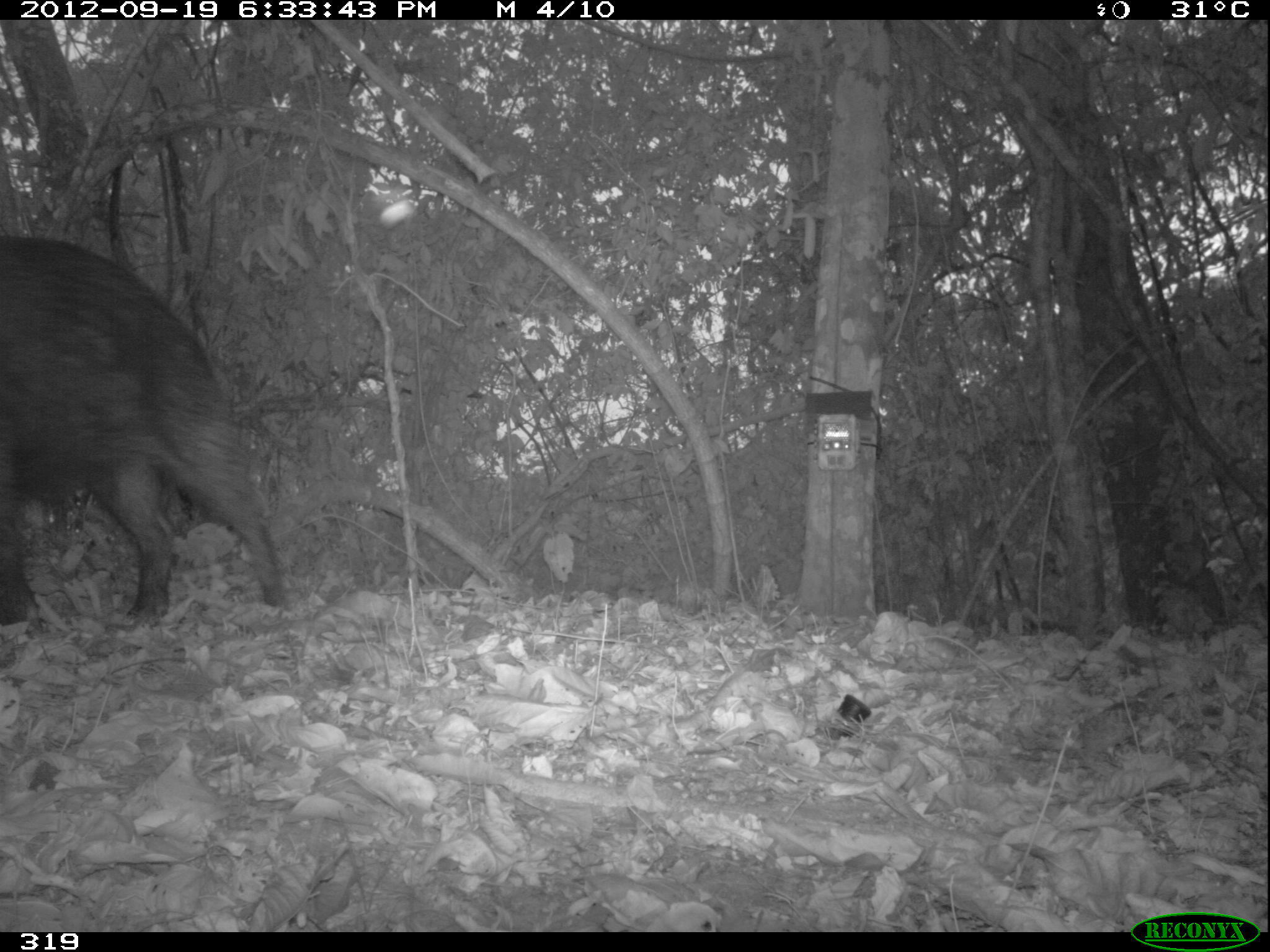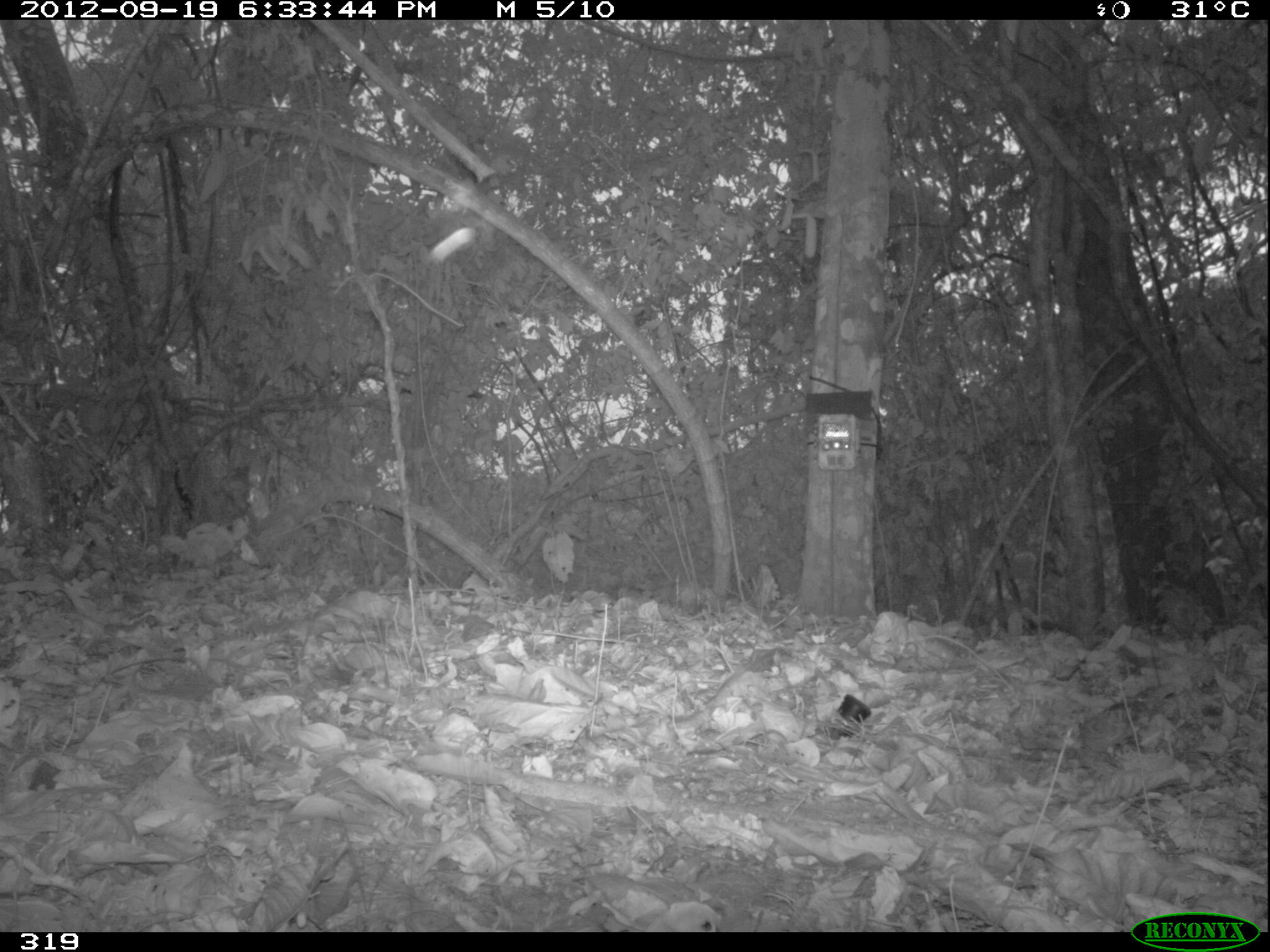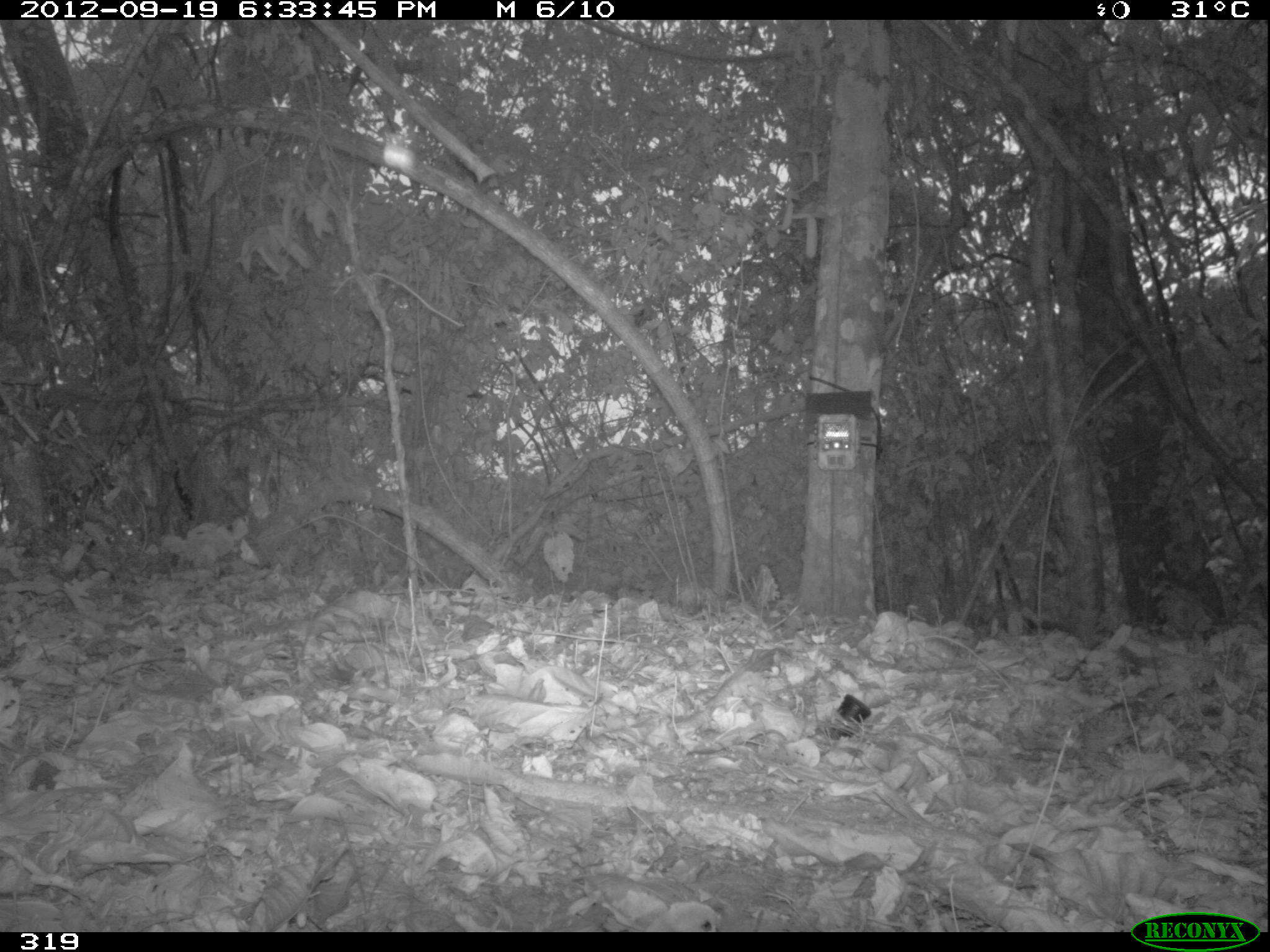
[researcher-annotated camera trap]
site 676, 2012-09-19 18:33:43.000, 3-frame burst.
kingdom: Animalia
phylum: Chordata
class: Mammalia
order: Artiodactyla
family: Tayassuidae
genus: Tayassu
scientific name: Tayassu pecari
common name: white-lipped peccary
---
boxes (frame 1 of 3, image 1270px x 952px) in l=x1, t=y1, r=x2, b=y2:
tayassu pecari: l=0, t=235, r=289, b=628